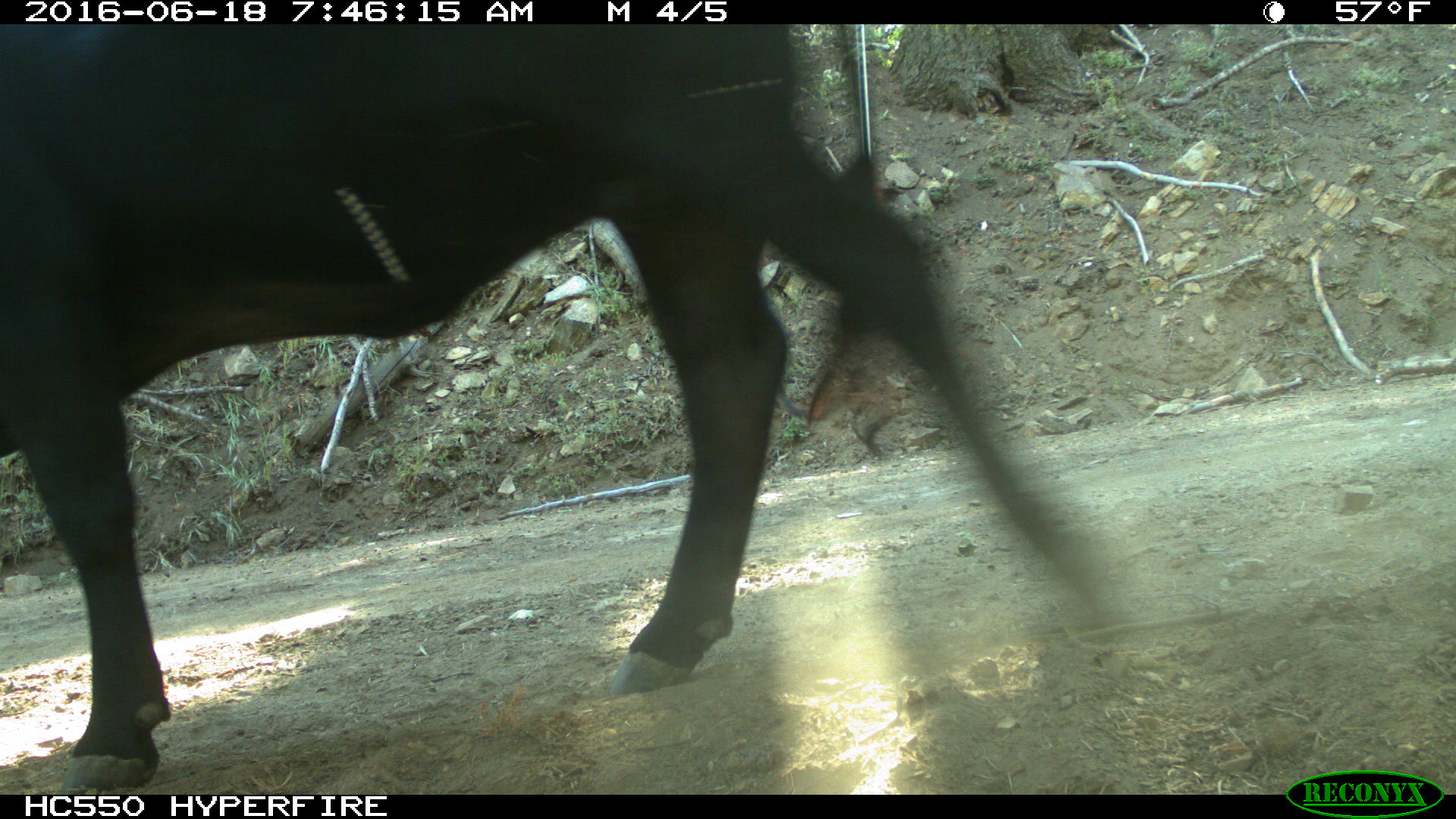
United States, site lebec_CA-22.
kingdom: Animalia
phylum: Chordata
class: Mammalia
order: Artiodactyla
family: Bovidae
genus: Bos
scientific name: Bos taurus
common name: domestic cow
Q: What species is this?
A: Bos taurus (domestic cow).